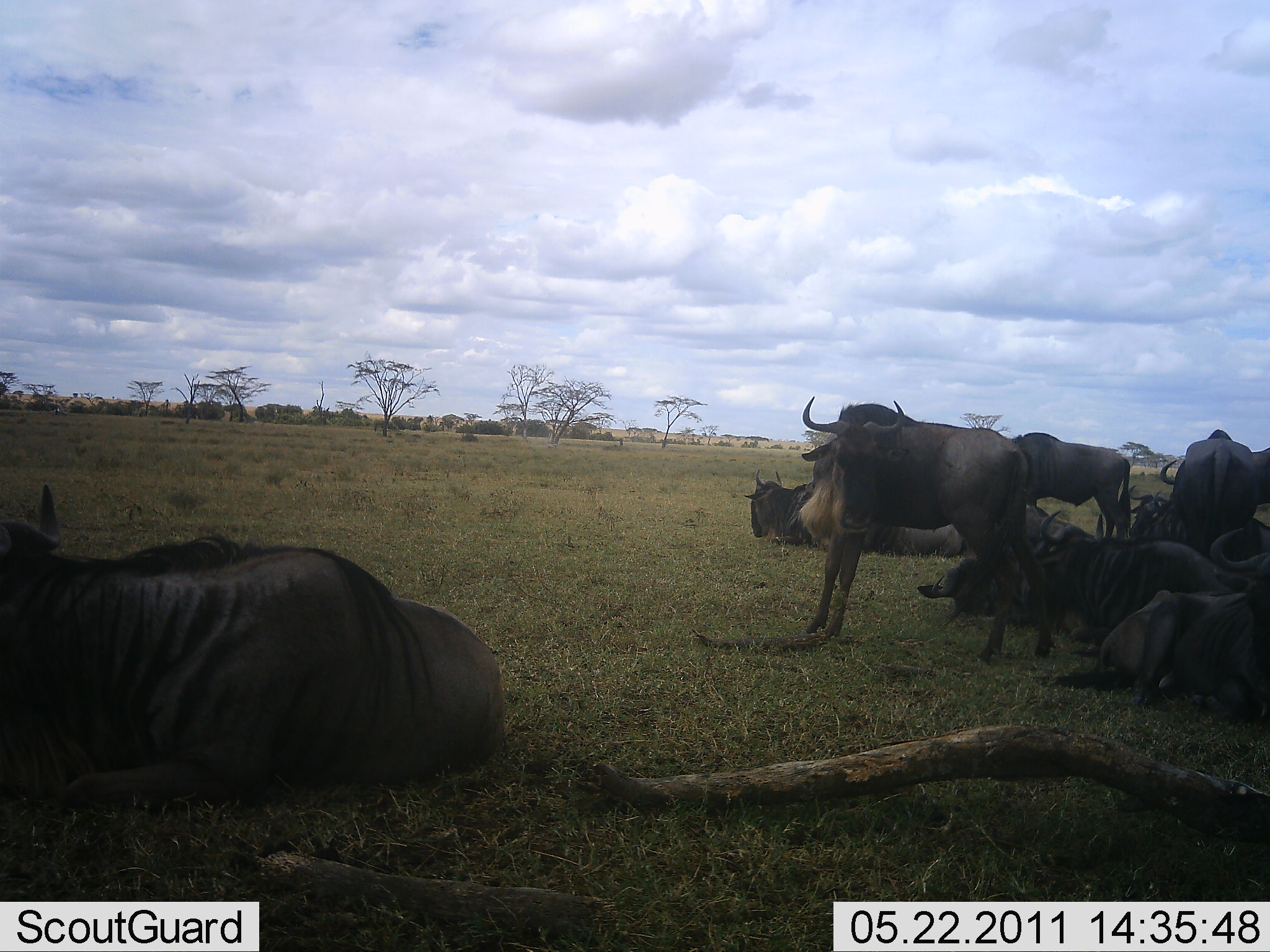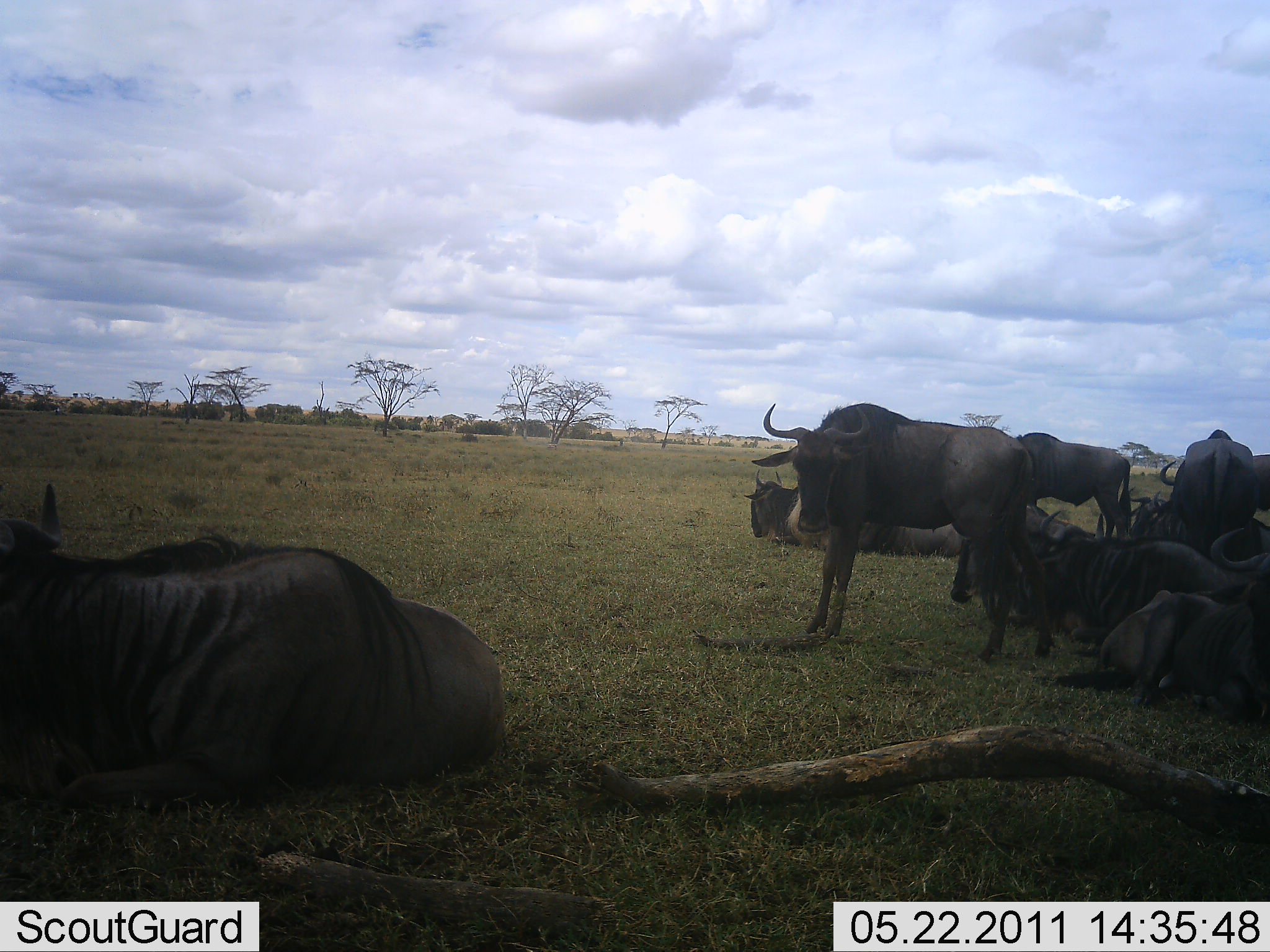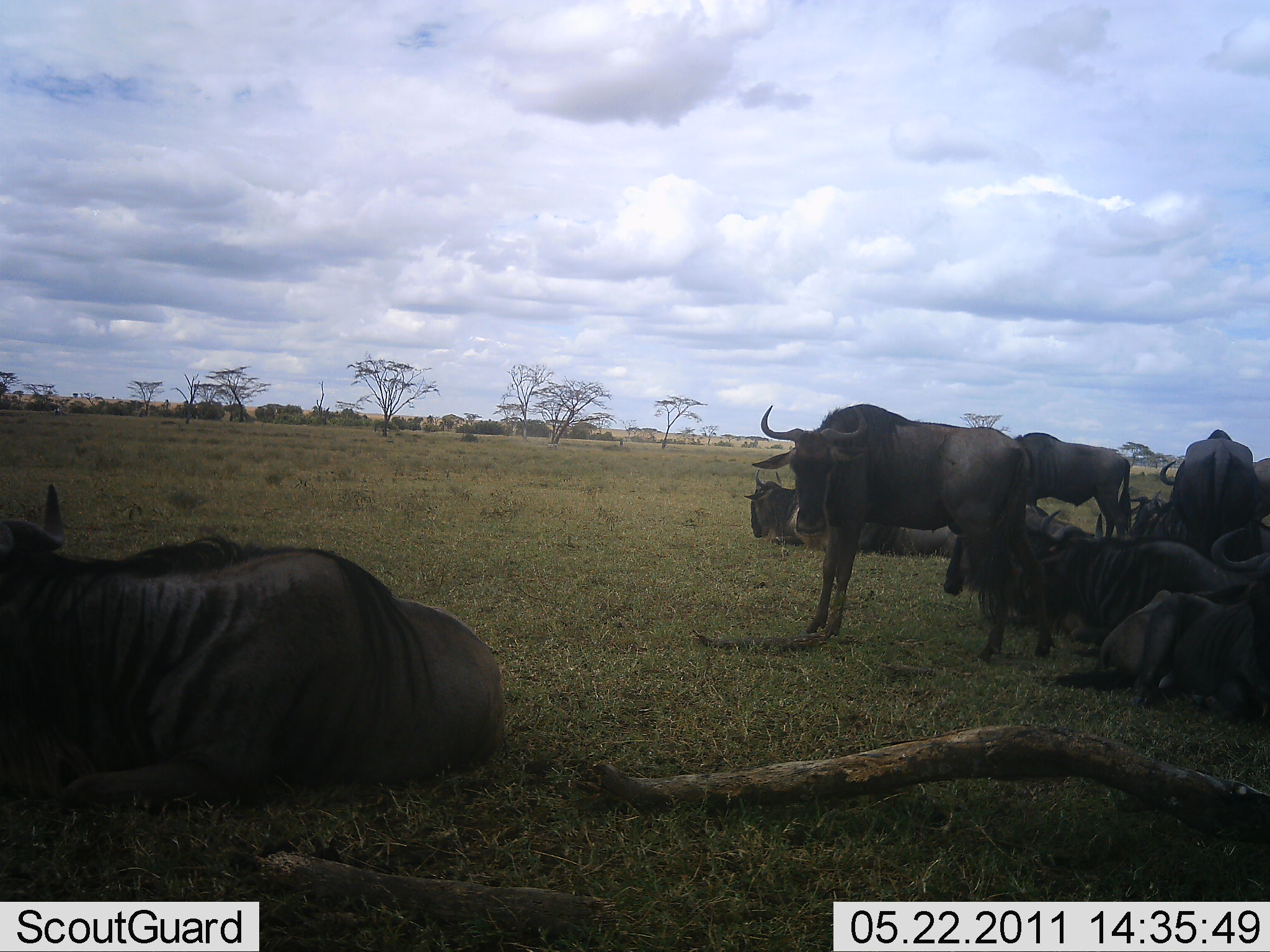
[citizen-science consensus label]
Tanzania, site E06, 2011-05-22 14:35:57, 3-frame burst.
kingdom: Animalia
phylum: Chordata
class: Mammalia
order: Artiodactyla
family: Bovidae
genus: Connochaetes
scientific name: Connochaetes taurinus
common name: blue wildebeest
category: wildebeest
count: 10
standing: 50%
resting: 100%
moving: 0%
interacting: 0%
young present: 0%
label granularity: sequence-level